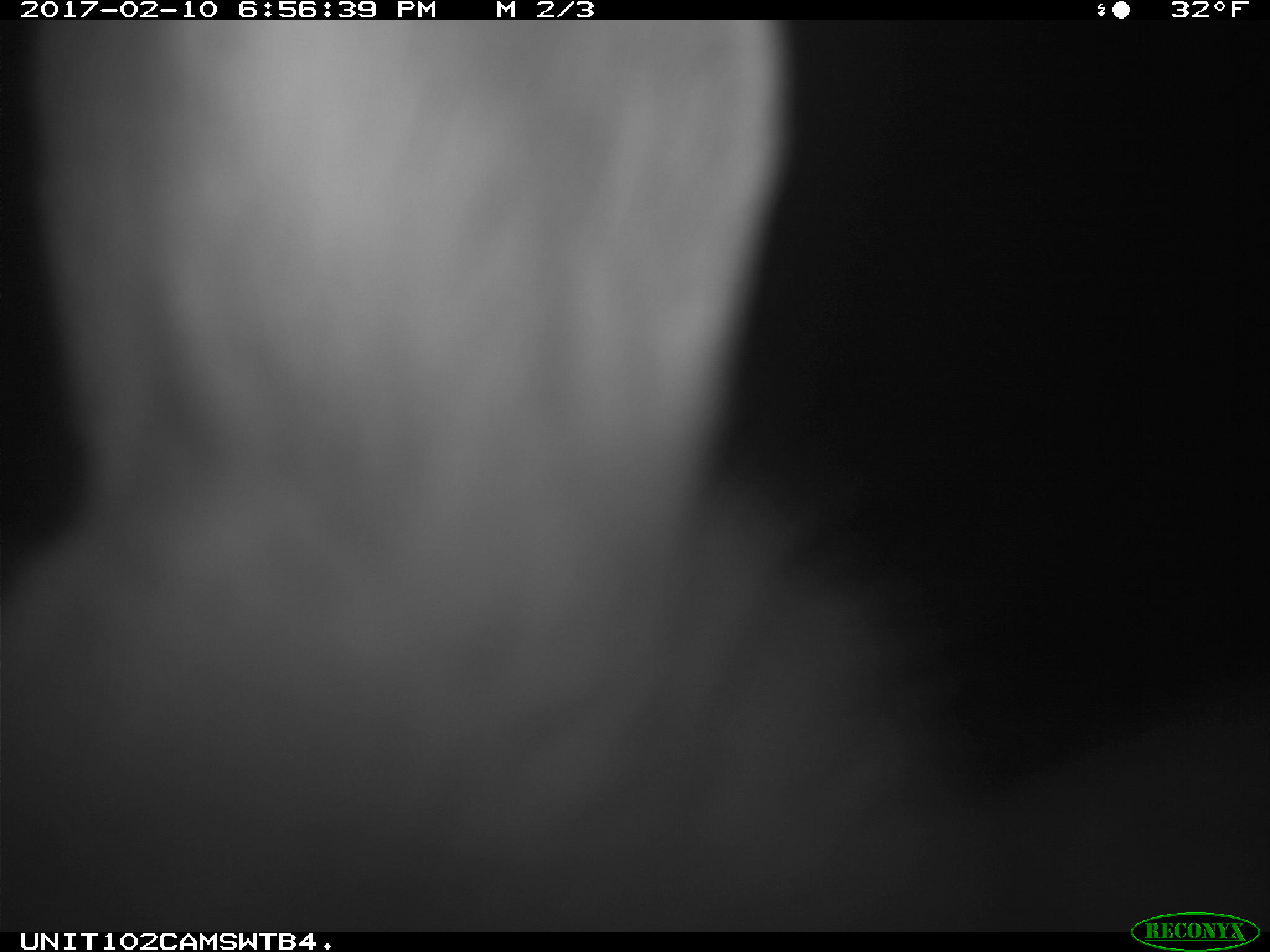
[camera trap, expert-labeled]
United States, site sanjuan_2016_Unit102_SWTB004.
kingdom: Animalia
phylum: Chordata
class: Mammalia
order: Lagomorpha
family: Leporidae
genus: Lepus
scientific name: Lepus americanus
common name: snowshoe hare